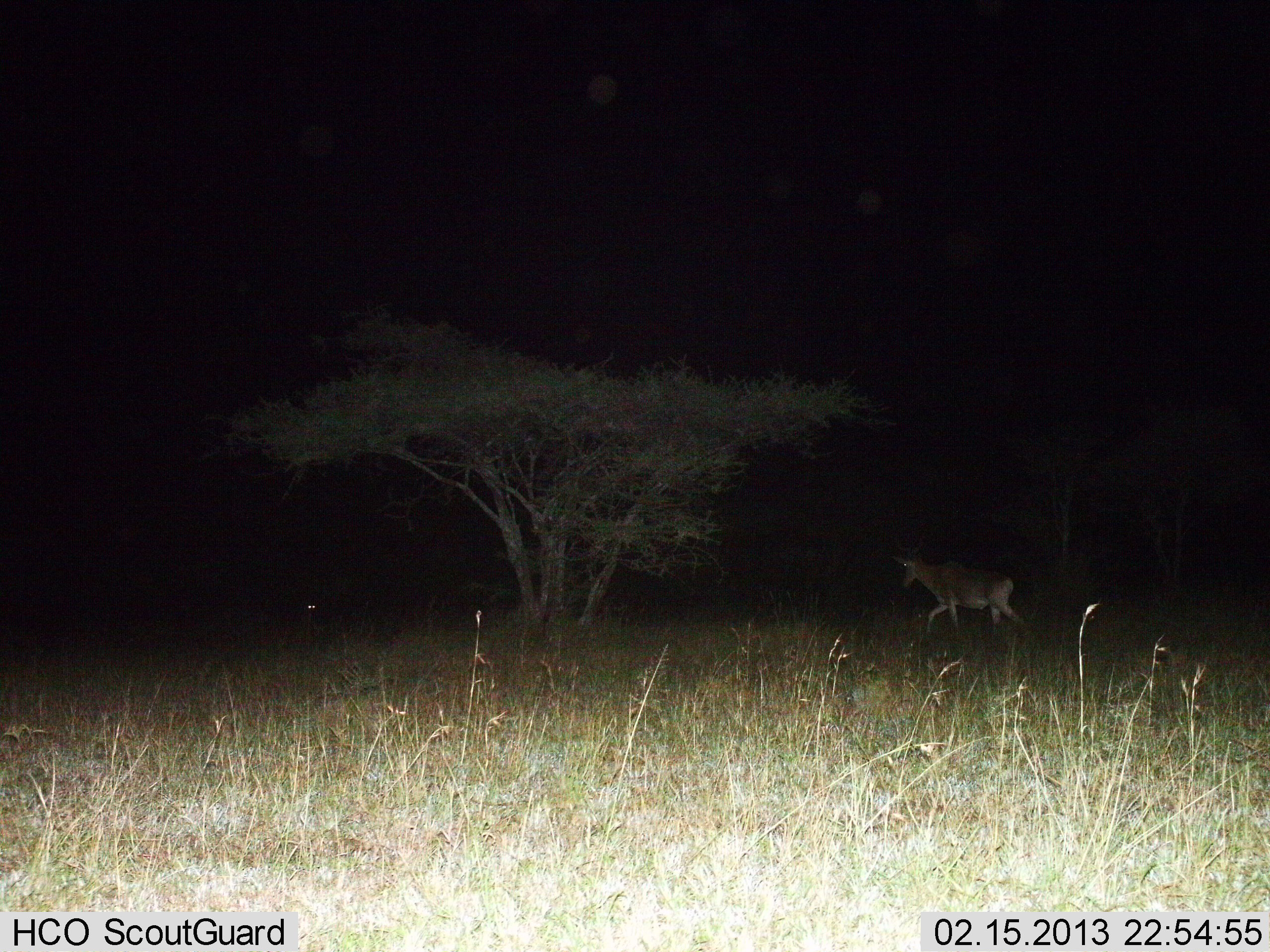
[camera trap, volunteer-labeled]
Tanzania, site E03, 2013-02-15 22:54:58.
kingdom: Animalia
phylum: Chordata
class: Mammalia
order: Artiodactyla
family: Bovidae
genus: Alcelaphus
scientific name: Alcelaphus buselaphus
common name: hartebeest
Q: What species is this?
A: Hartebeest (Alcelaphus buselaphus).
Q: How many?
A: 1.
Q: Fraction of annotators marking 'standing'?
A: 6%.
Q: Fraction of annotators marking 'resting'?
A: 0%.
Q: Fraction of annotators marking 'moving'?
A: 100%.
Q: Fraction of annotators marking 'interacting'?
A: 0%.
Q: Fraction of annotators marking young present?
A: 0%.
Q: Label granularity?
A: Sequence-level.